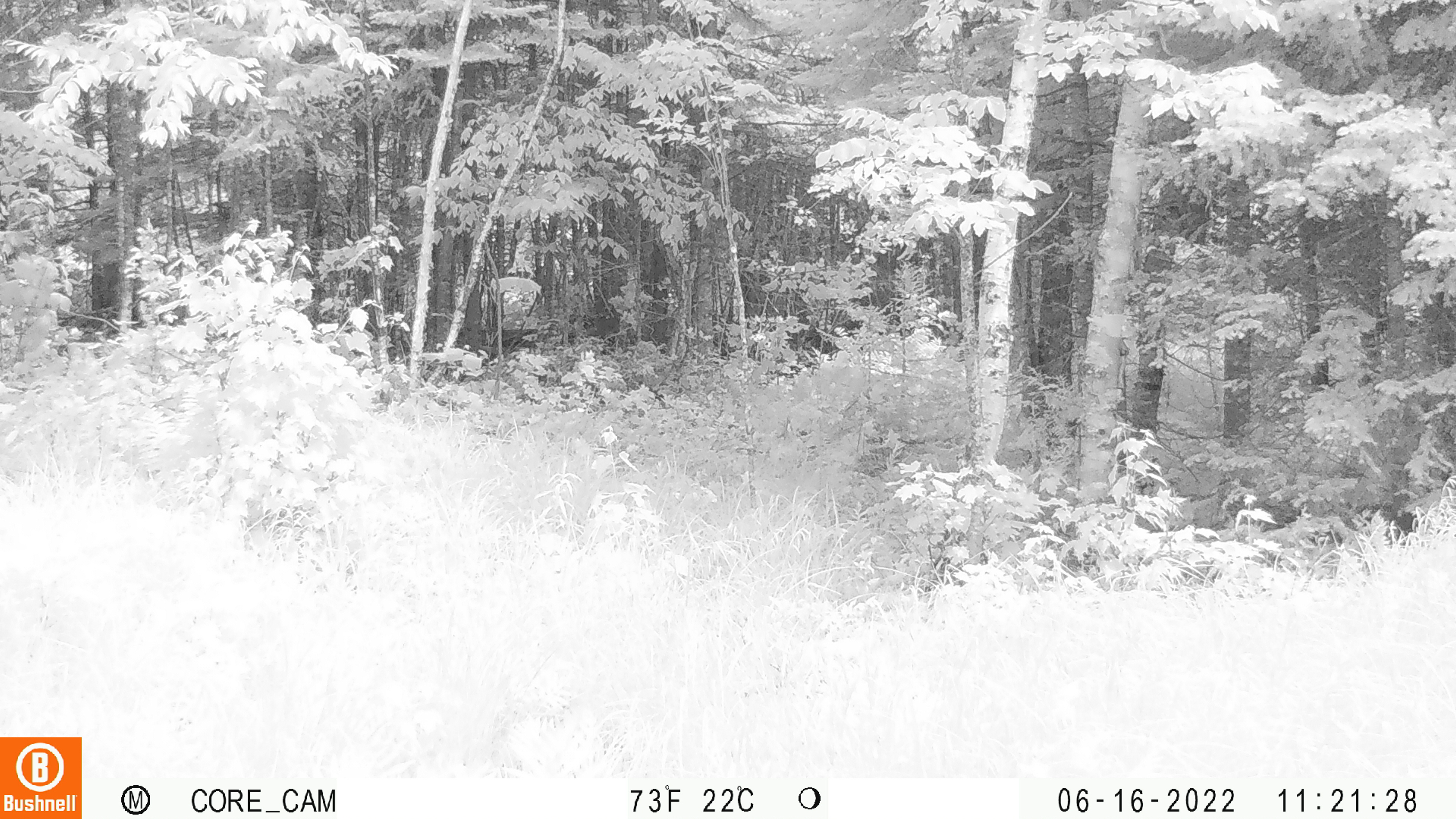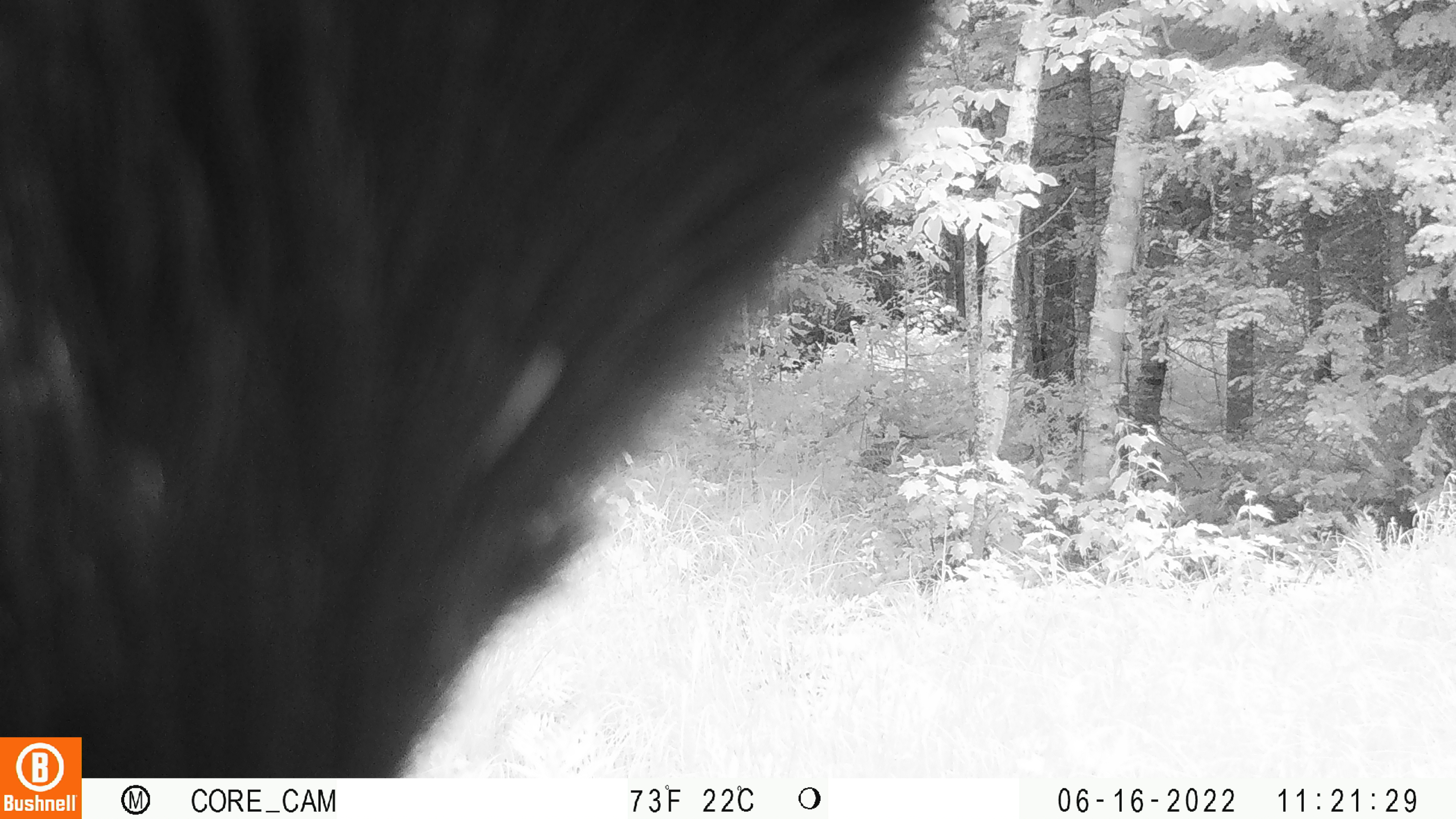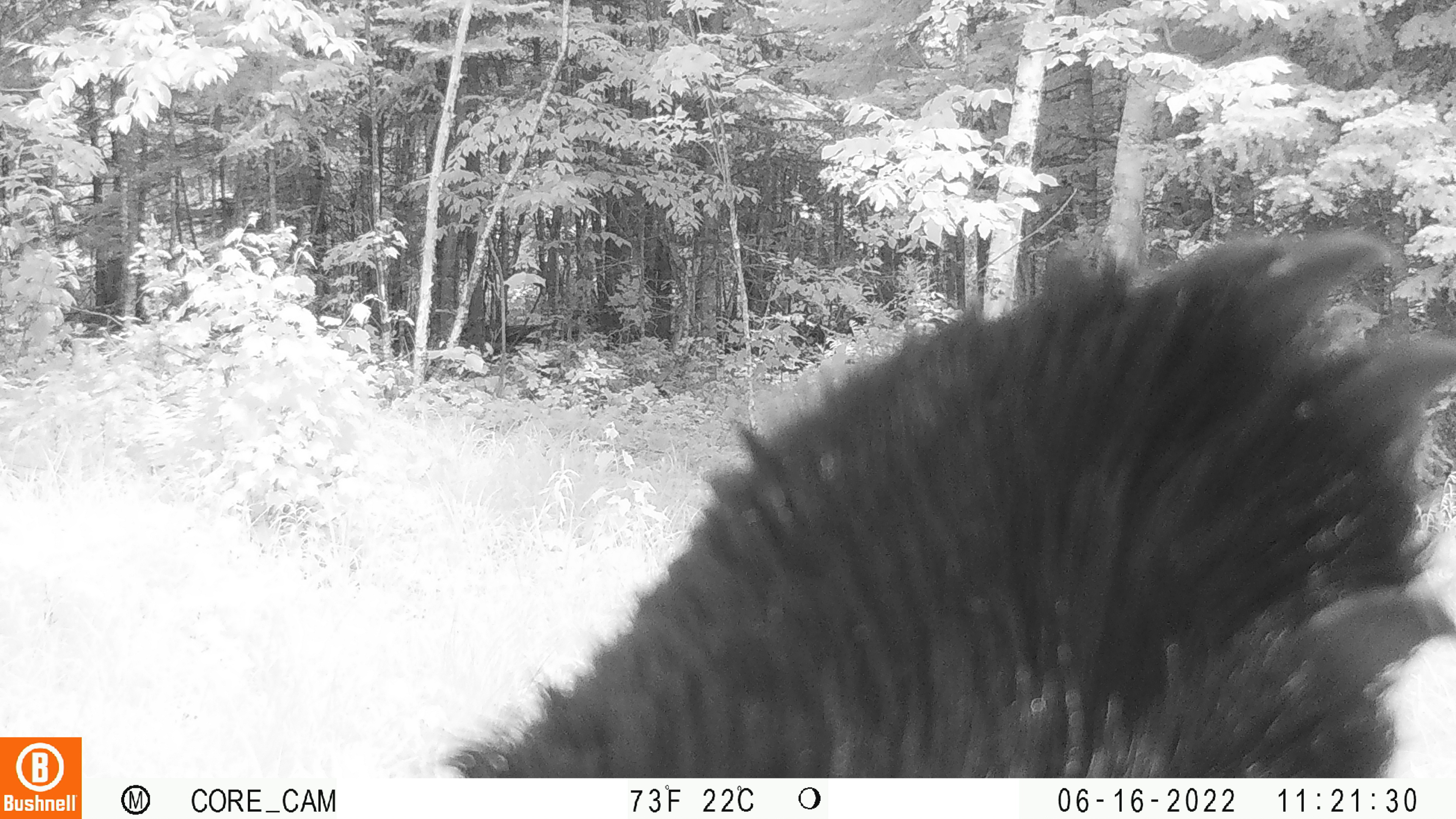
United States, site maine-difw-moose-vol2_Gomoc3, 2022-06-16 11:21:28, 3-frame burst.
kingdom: Animalia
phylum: Chordata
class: Mammalia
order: Carnivora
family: Ursidae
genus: Ursus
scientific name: Ursus americanus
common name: black bear